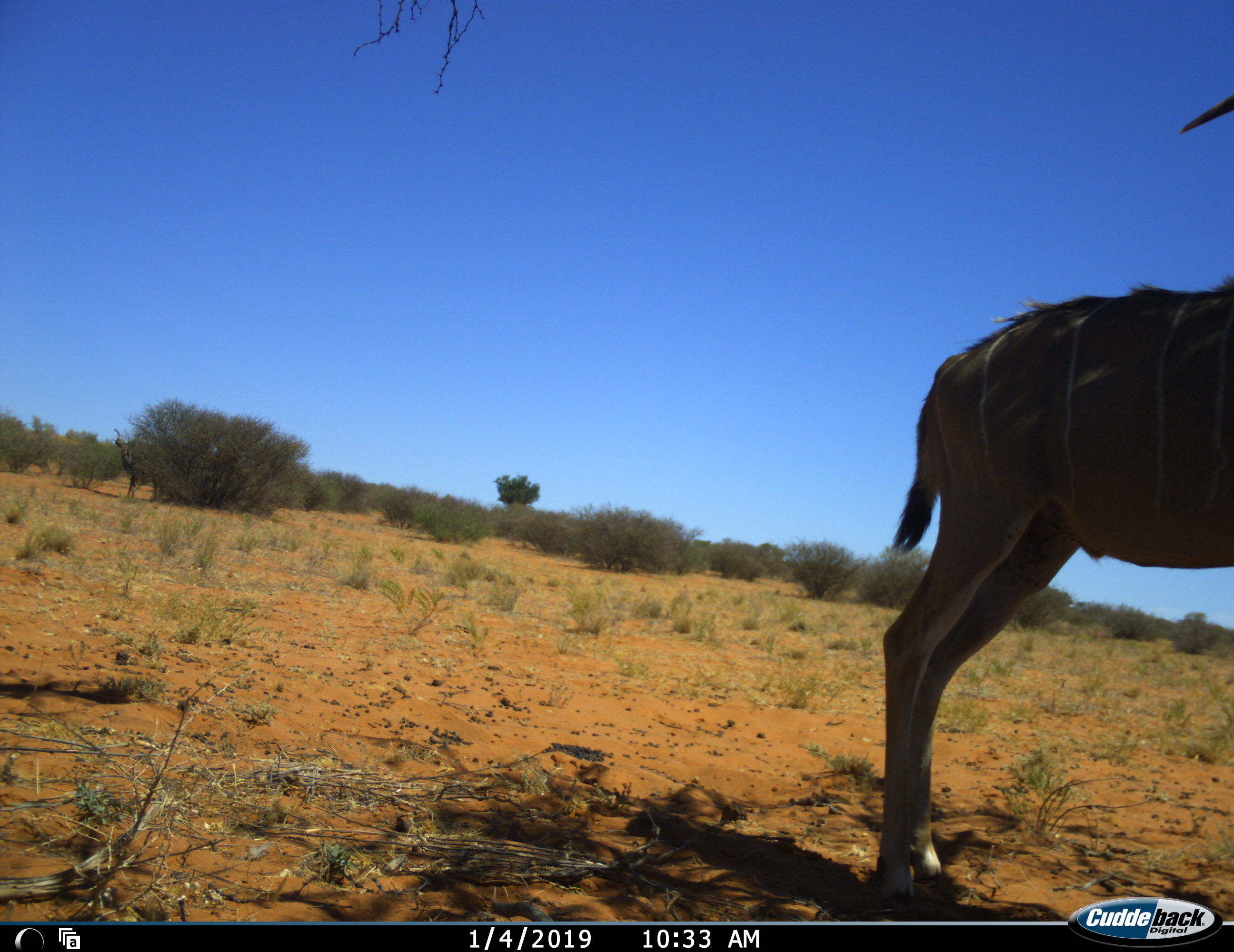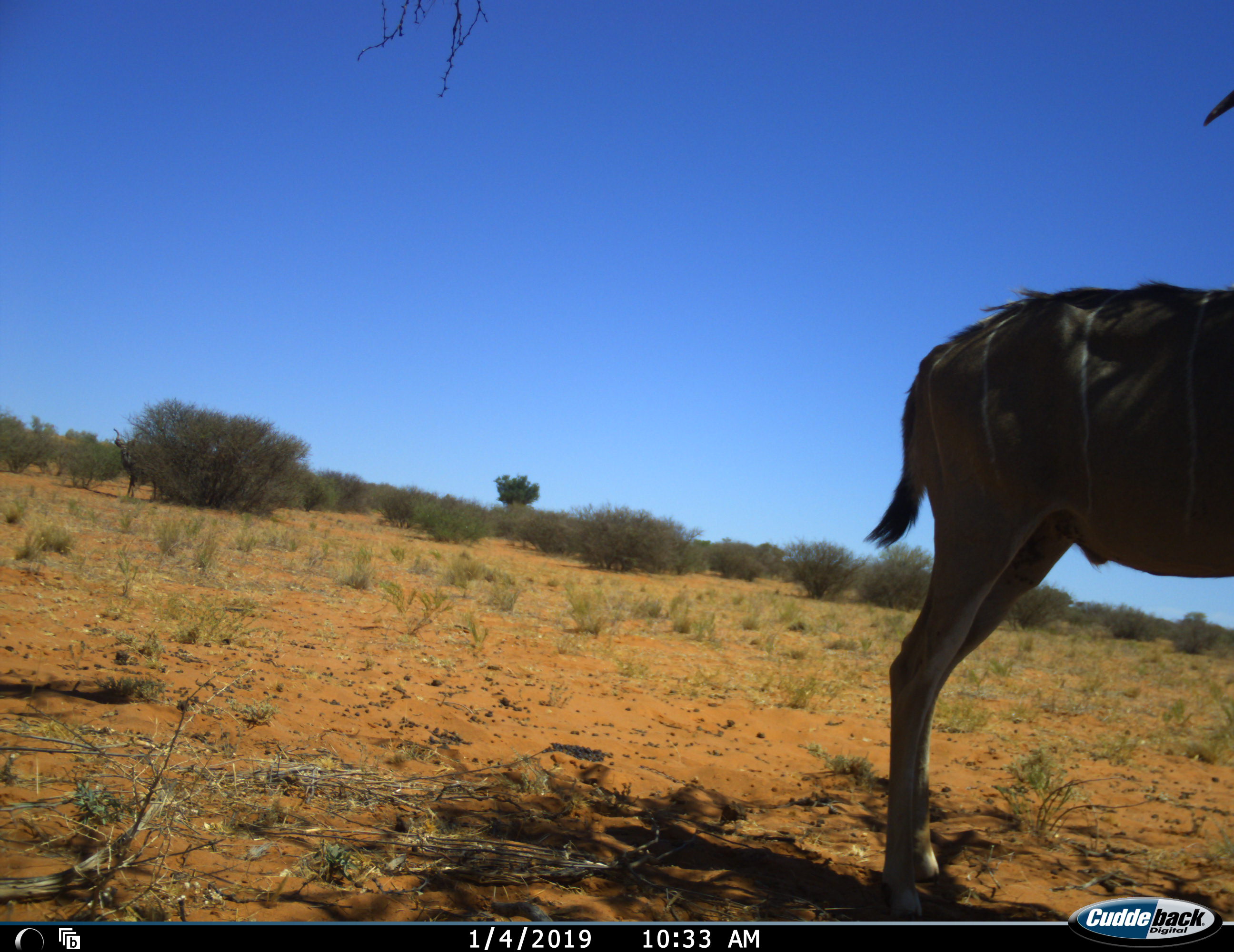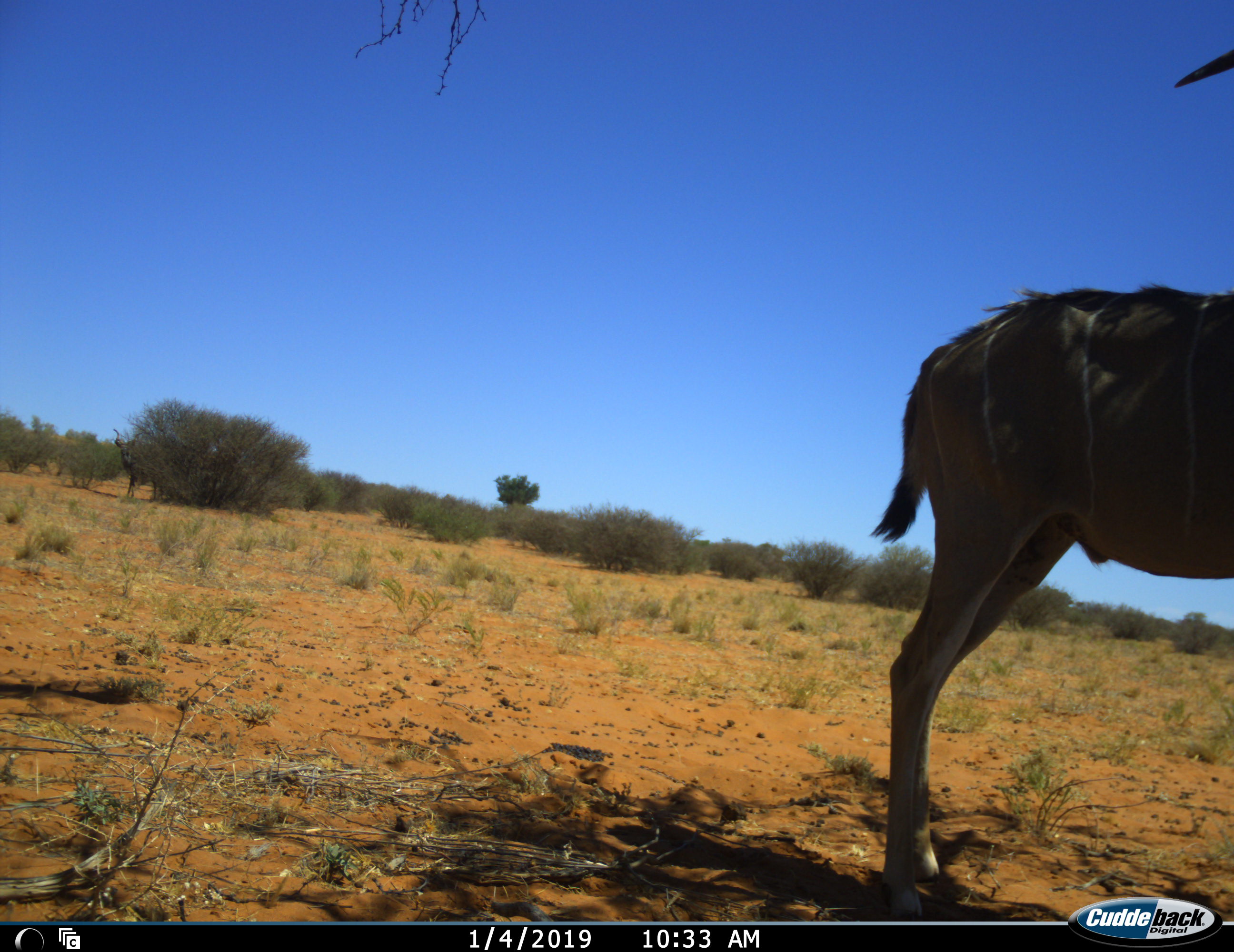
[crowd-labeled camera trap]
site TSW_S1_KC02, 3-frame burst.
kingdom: Animalia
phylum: Chordata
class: Mammalia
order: Artiodactyla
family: Bovidae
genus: Tragelaphus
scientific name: Tragelaphus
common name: kudu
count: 1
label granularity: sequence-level